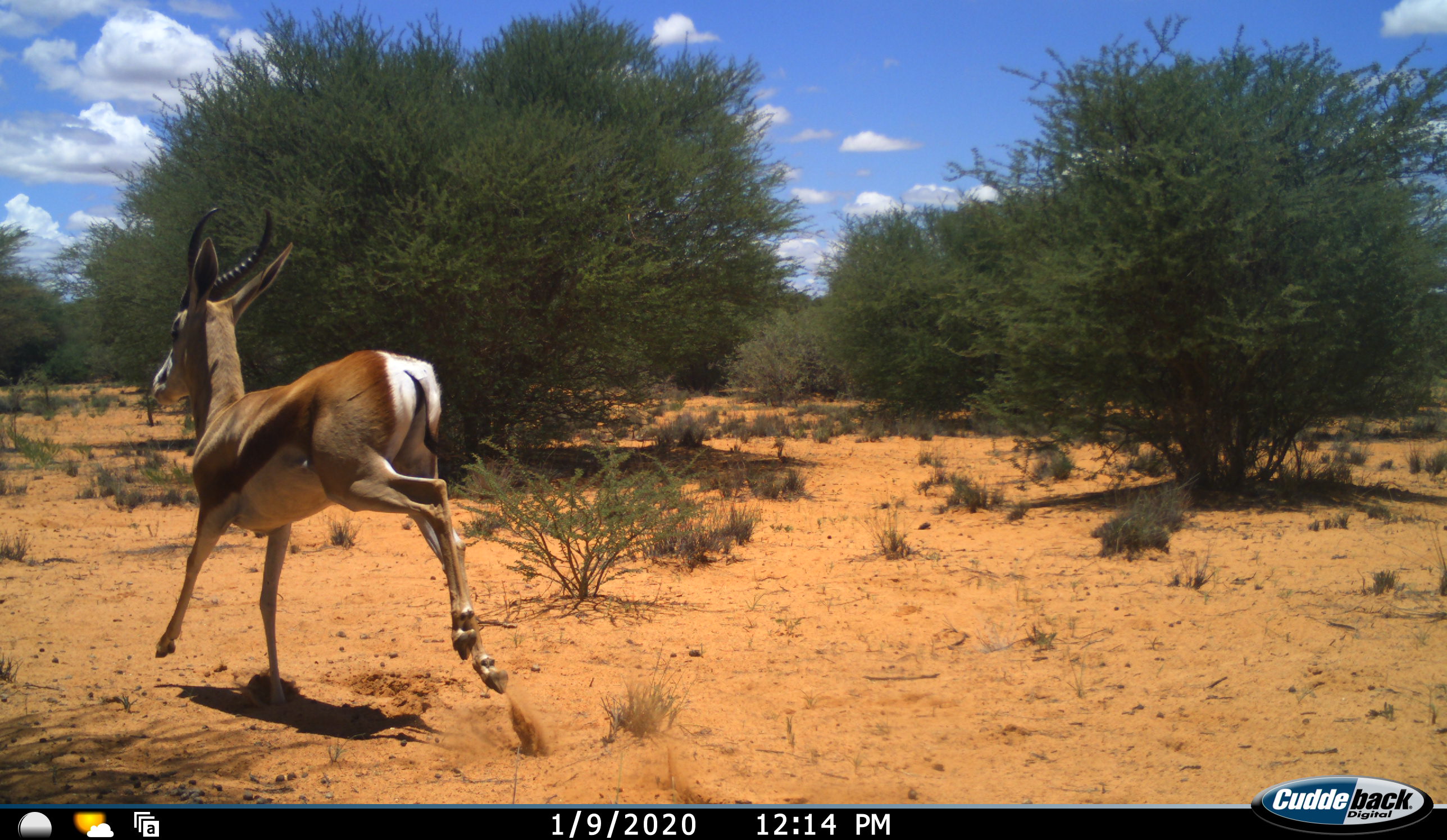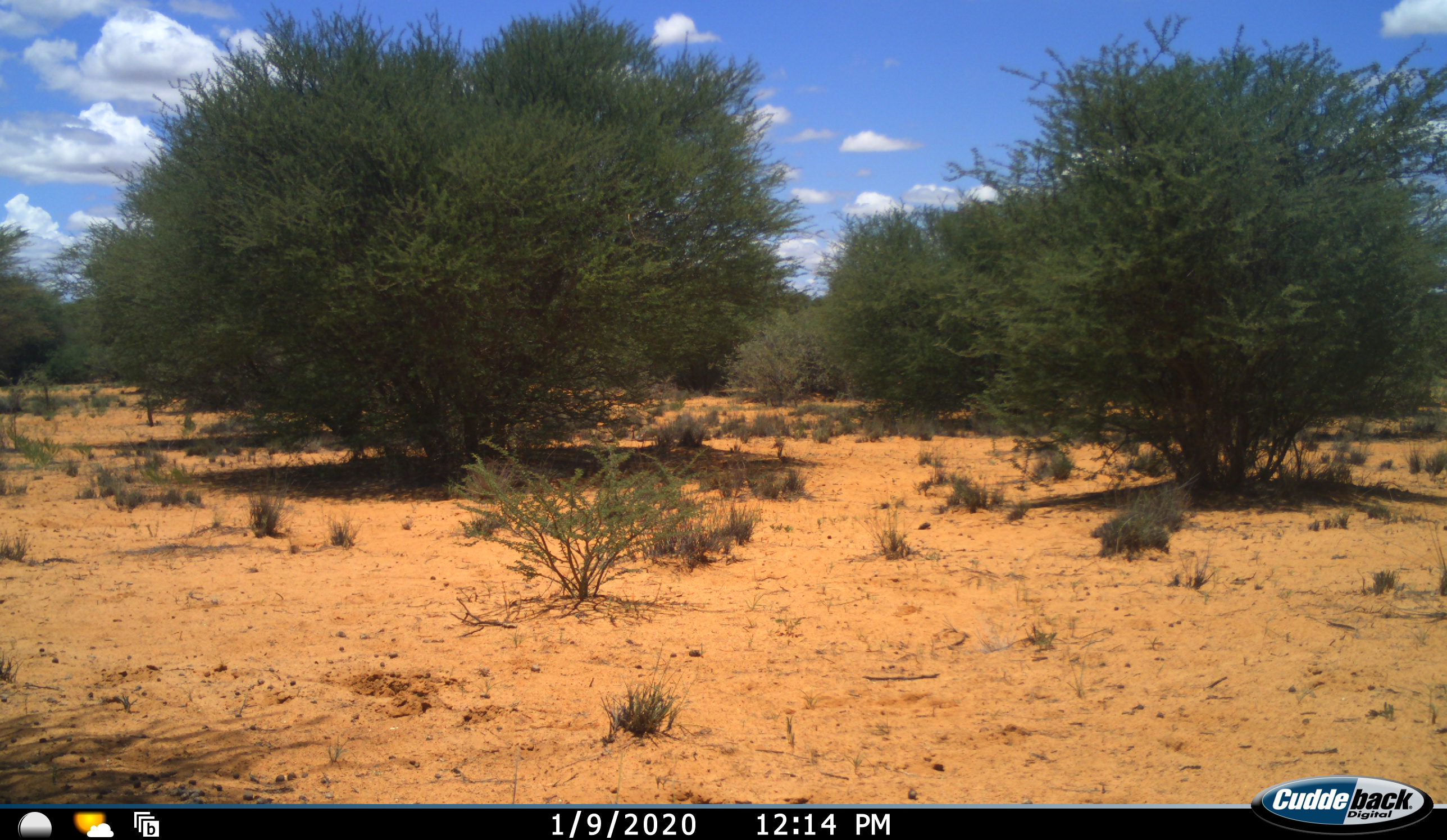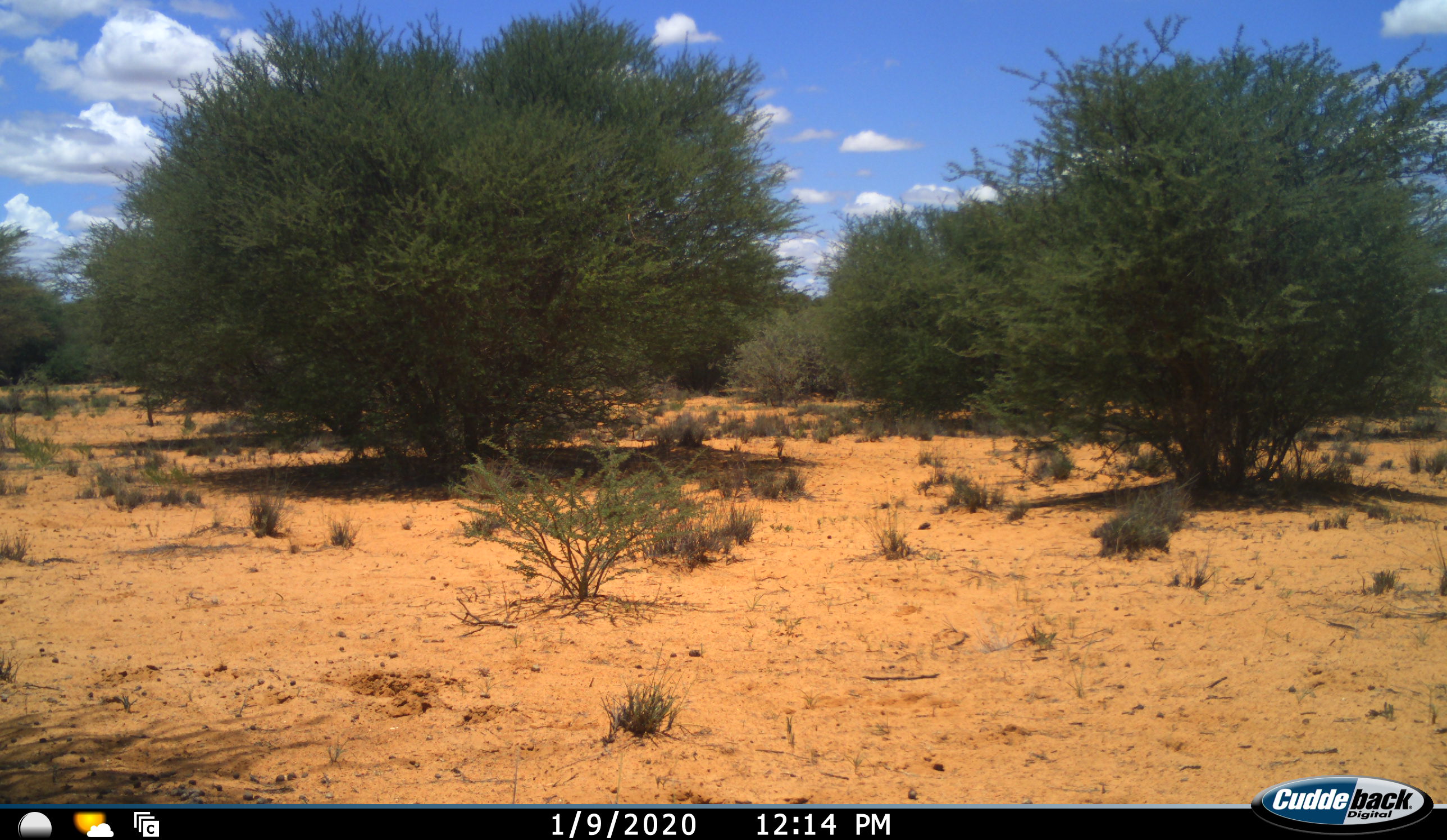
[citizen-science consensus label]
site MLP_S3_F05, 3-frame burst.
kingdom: Animalia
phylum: Chordata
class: Mammalia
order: Artiodactyla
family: Bovidae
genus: Antidorcas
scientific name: Antidorcas marsupialis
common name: springbok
Springbok (Antidorcas marsupialis), count 1. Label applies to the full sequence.